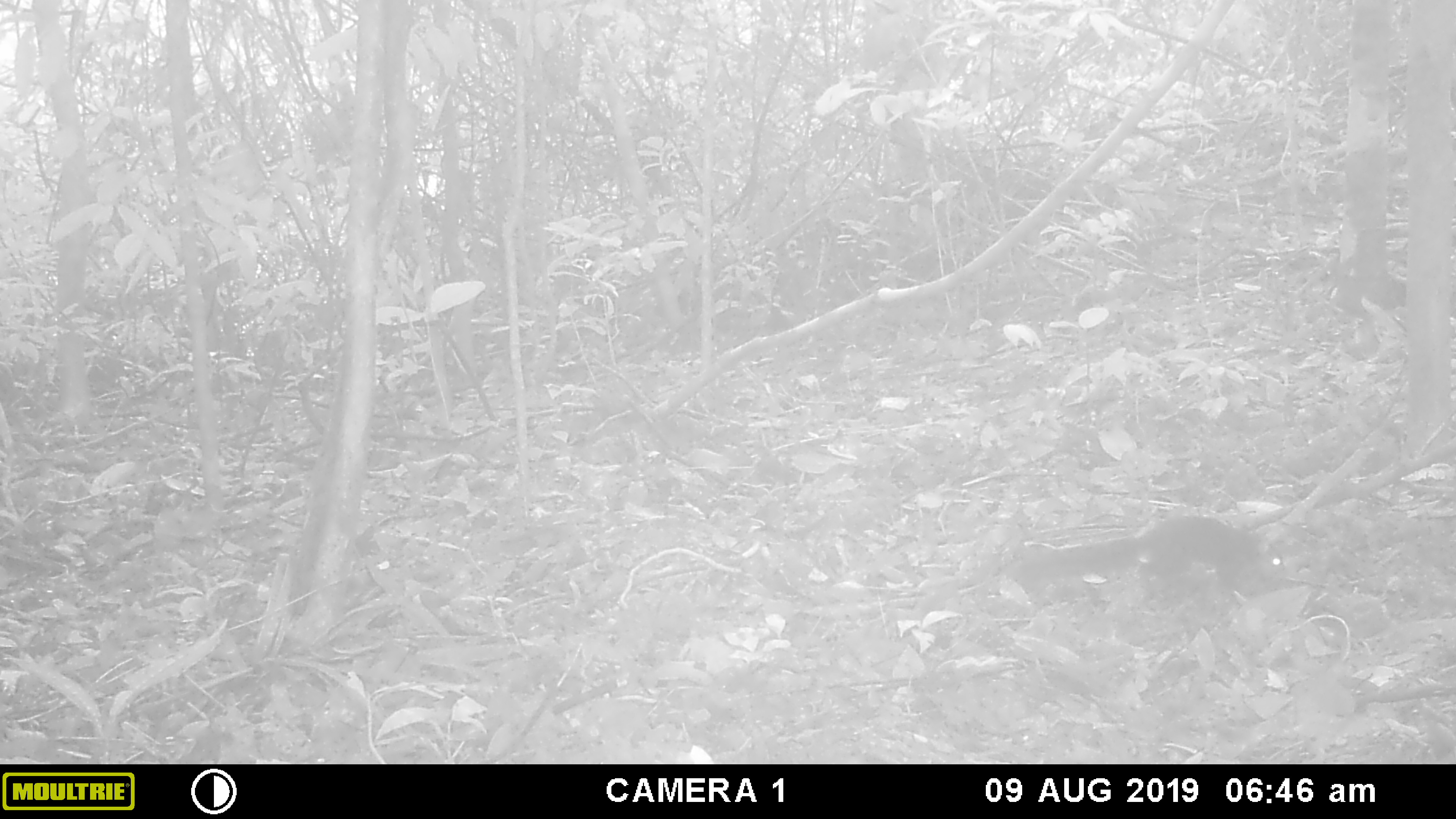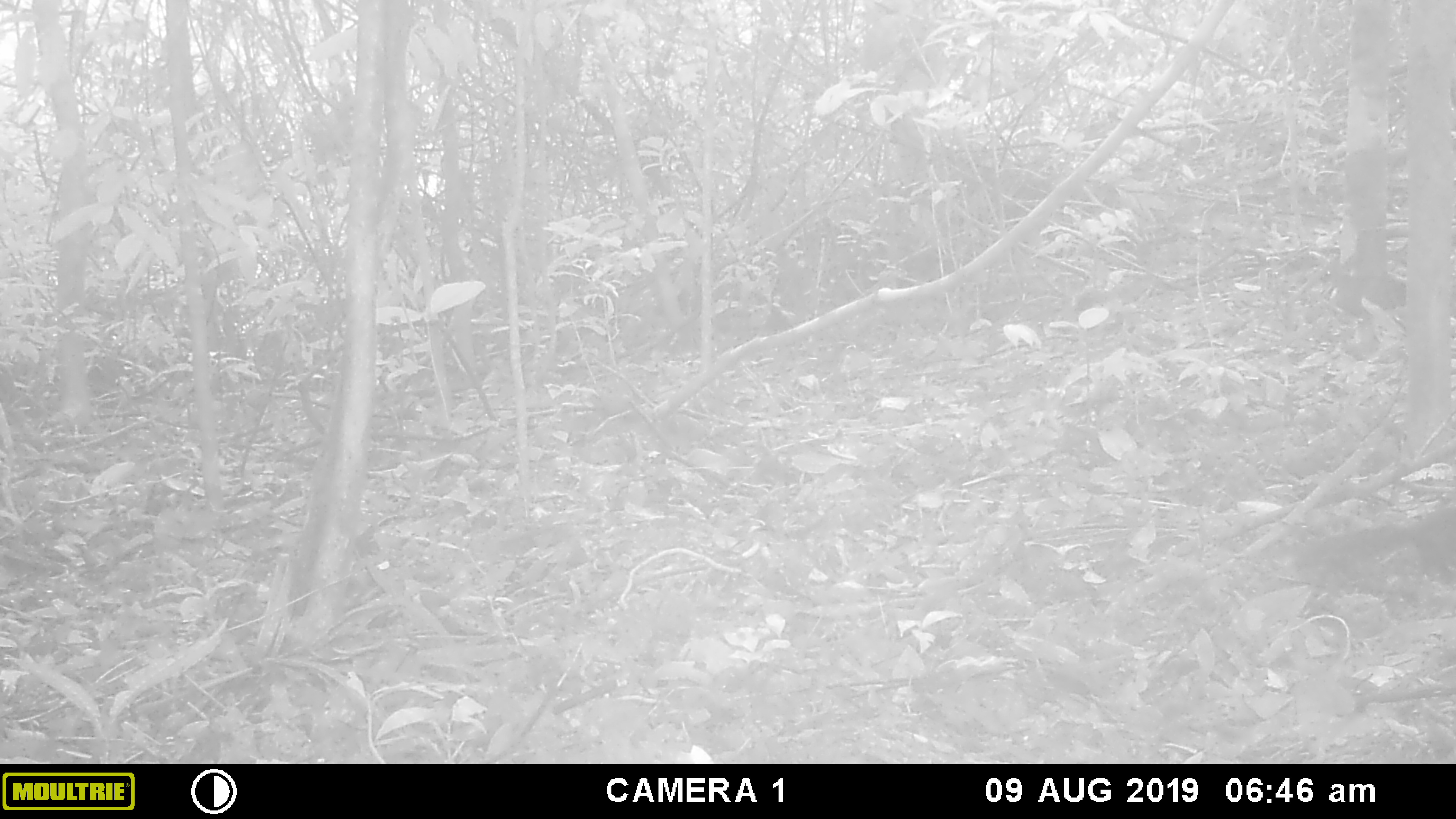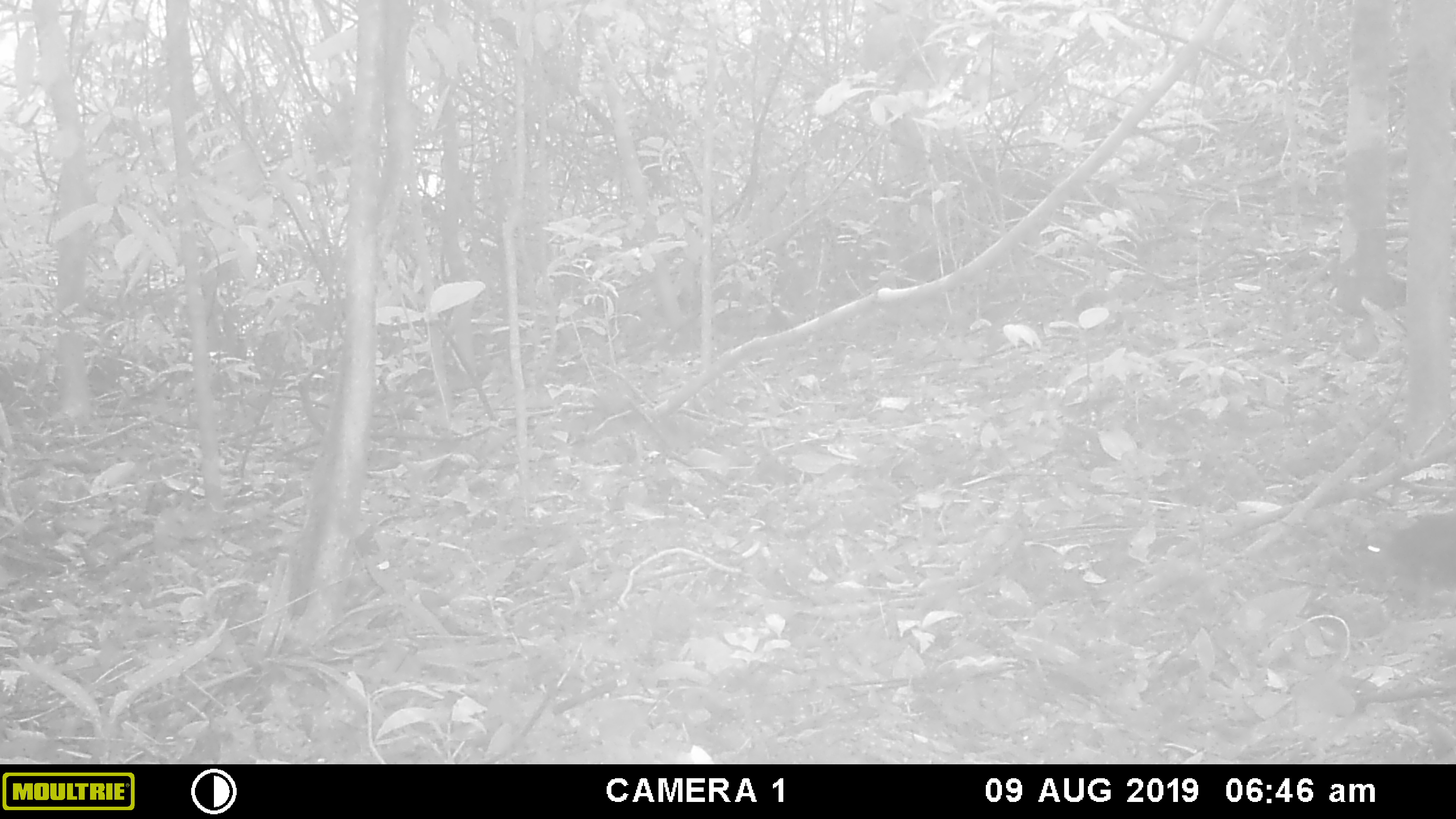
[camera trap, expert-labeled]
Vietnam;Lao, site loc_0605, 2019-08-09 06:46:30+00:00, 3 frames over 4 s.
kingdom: Animalia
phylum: Chordata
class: Mammalia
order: Rodentia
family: Sciuridae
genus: Dremomys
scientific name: Dremomys rufigenis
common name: red-cheeked squirrel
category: red cheeked squirrel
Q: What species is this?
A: Red cheeked squirrel (red-cheeked squirrel) (Dremomys rufigenis).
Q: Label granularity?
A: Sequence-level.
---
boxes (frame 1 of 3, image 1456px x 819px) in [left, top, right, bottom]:
red cheeked squirrel: [1036, 513, 1288, 595]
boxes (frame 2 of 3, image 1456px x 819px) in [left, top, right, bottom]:
red cheeked squirrel: [1296, 504, 1456, 559]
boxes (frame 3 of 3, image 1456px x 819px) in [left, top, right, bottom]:
red cheeked squirrel: [1359, 513, 1456, 591]